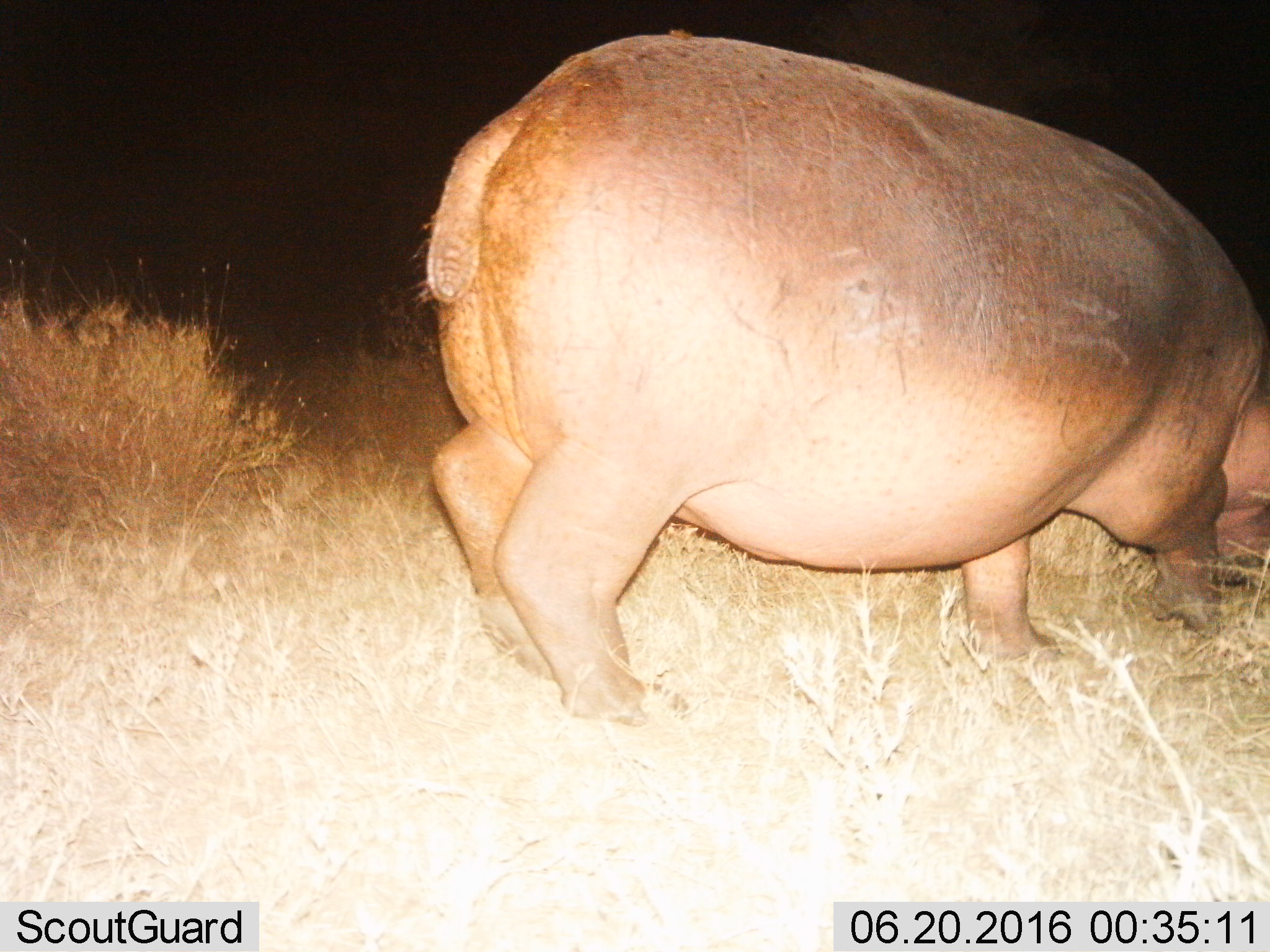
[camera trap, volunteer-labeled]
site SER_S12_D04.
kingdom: Animalia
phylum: Chordata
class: Mammalia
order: Artiodactyla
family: Hippopotamidae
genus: Hippopotamus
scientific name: Hippopotamus amphibius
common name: hippopotamus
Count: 1.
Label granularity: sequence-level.